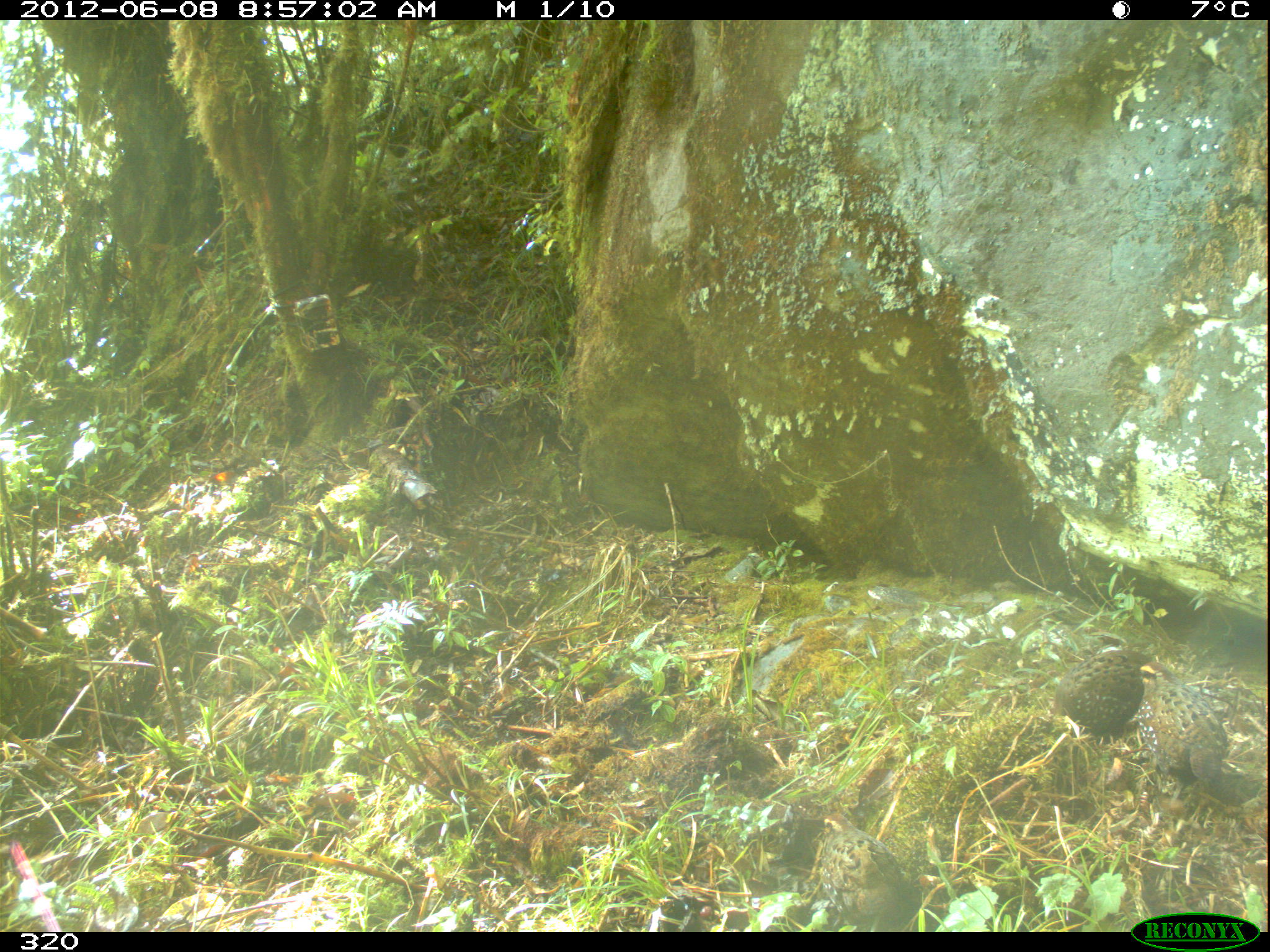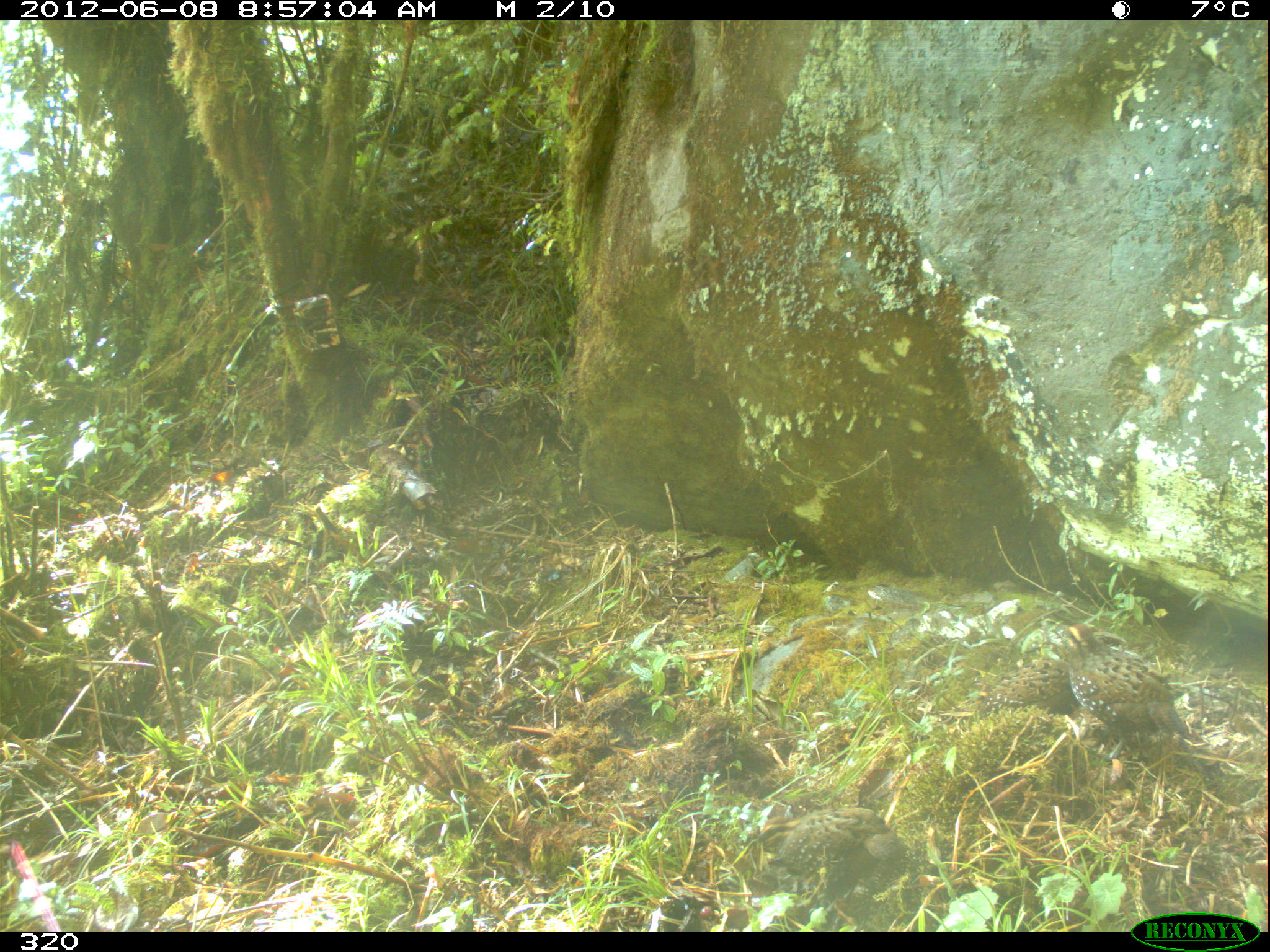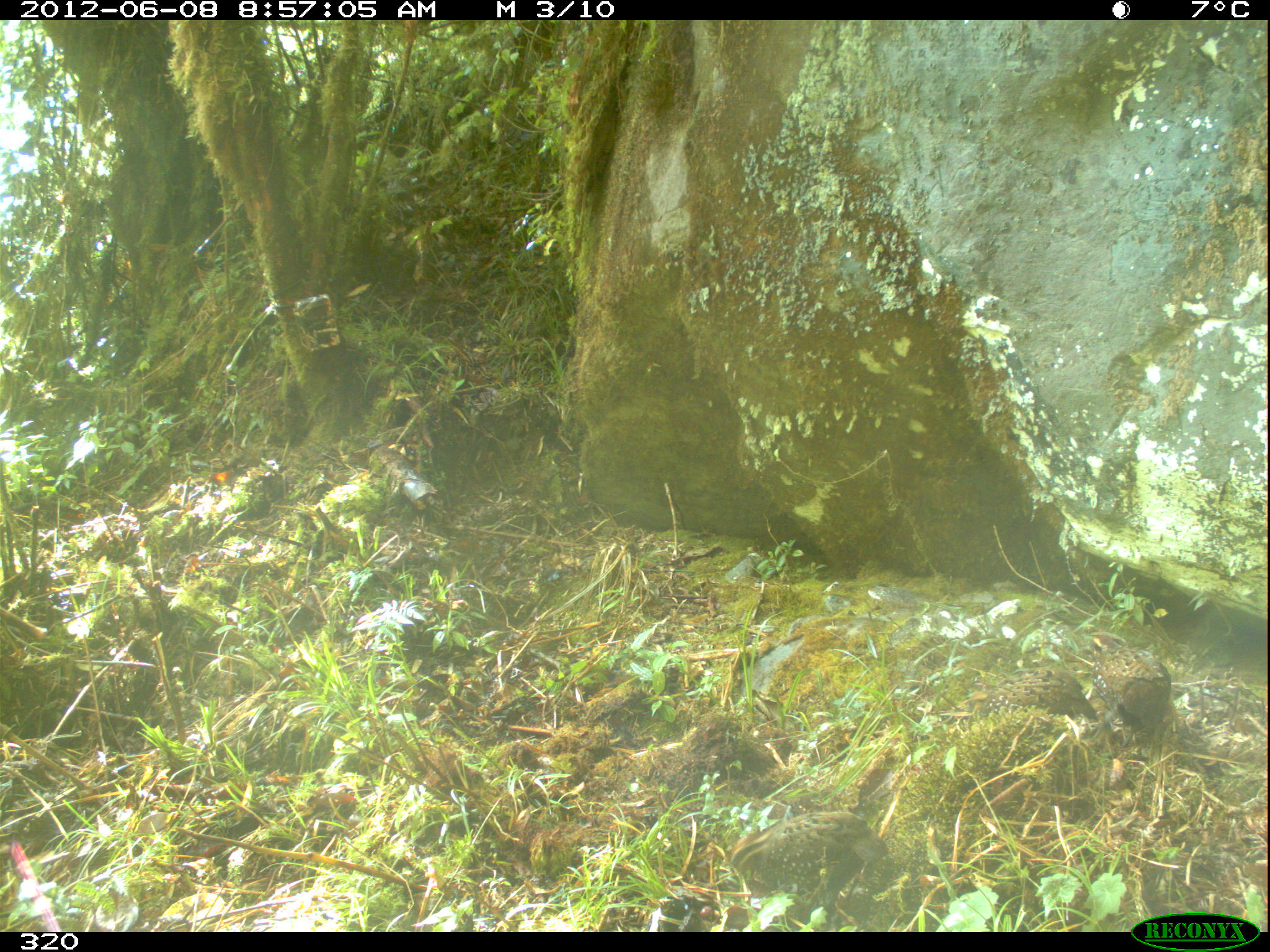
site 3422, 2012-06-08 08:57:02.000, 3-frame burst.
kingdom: Animalia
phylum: Chordata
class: Aves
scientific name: Aves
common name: bird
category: unknown bird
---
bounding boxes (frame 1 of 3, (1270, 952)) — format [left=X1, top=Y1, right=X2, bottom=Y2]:
unknown bird: [left=1133, top=660, right=1228, bottom=807]; [left=818, top=813, right=920, bottom=932]; [left=1046, top=648, right=1151, bottom=746]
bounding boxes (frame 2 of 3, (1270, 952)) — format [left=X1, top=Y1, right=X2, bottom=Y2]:
unknown bird: [left=1059, top=622, right=1187, bottom=759]; [left=764, top=806, right=905, bottom=912]; [left=977, top=629, right=1129, bottom=719]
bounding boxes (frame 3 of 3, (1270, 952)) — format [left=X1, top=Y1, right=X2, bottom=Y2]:
unknown bird: [left=727, top=809, right=890, bottom=928]; [left=1090, top=633, right=1171, bottom=749]; [left=968, top=666, right=1097, bottom=719]